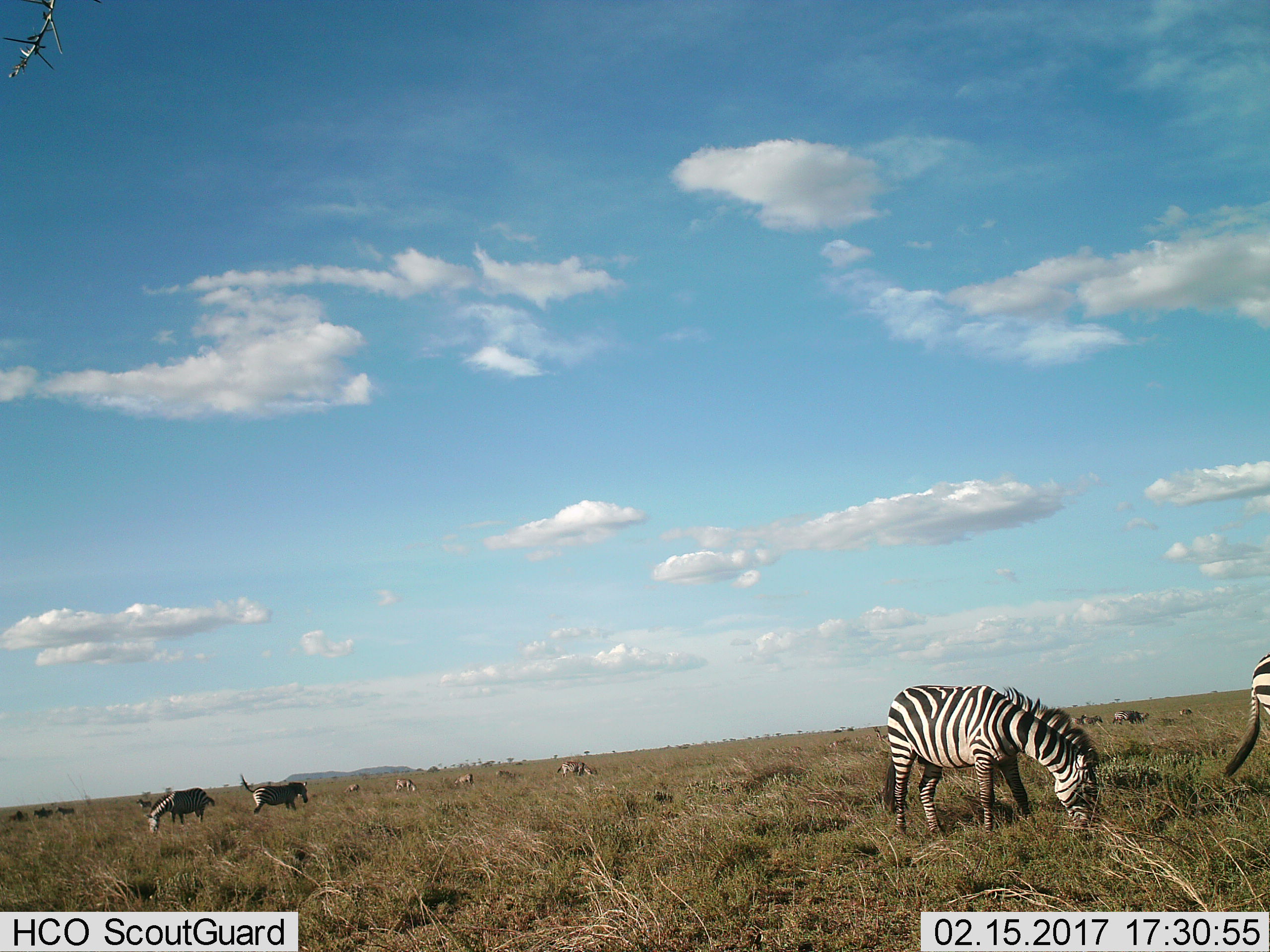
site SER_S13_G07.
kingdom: Animalia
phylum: Chordata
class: Mammalia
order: Perissodactyla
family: Equidae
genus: Equus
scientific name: Equus quagga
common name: plains zebra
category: zebraplains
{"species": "zebraplains (plains zebra) (Equus quagga)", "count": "11-50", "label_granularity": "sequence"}